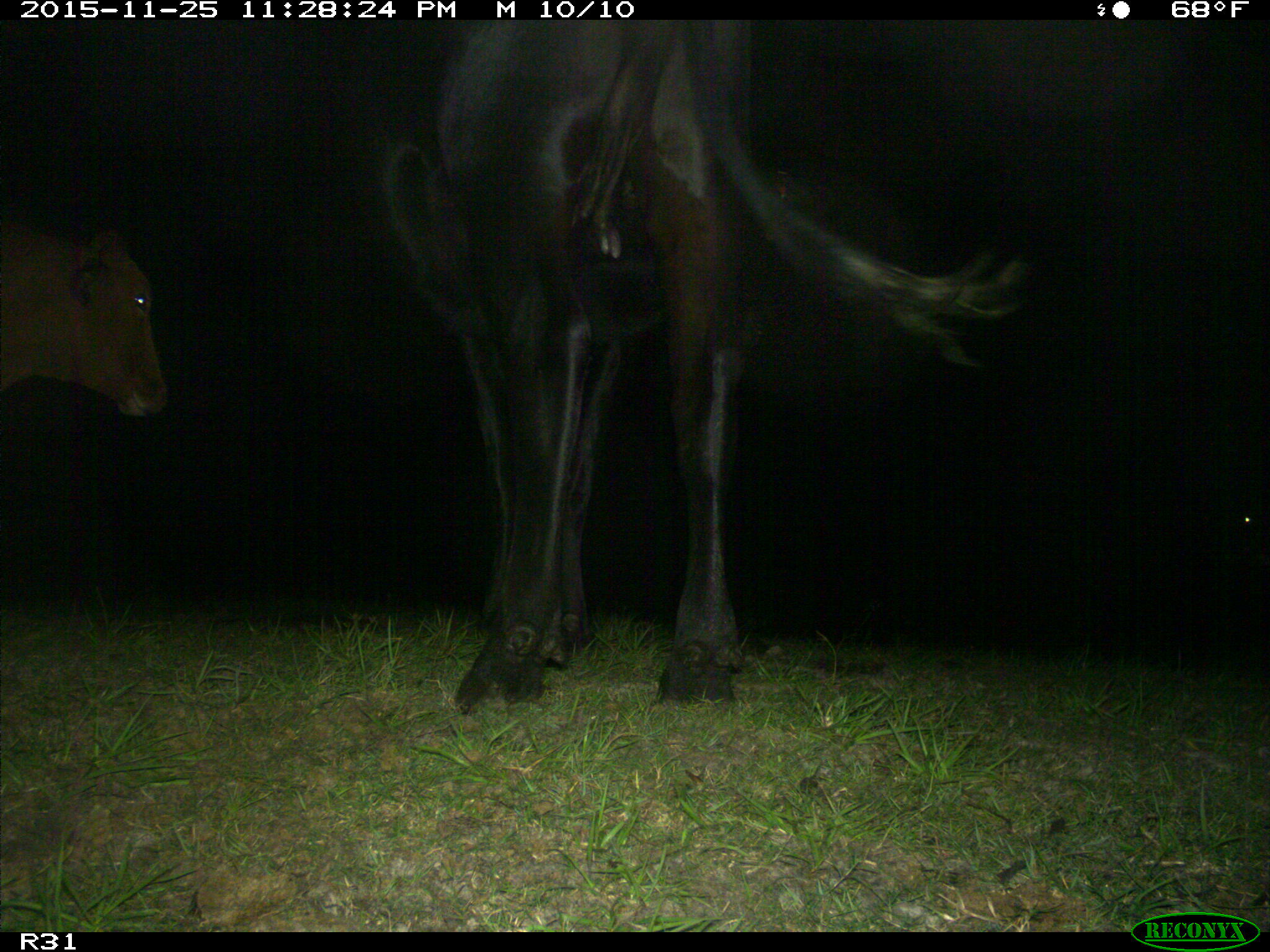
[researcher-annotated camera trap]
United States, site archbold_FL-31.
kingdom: Animalia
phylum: Chordata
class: Mammalia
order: Artiodactyla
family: Bovidae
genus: Bos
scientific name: Bos taurus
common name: domestic cow